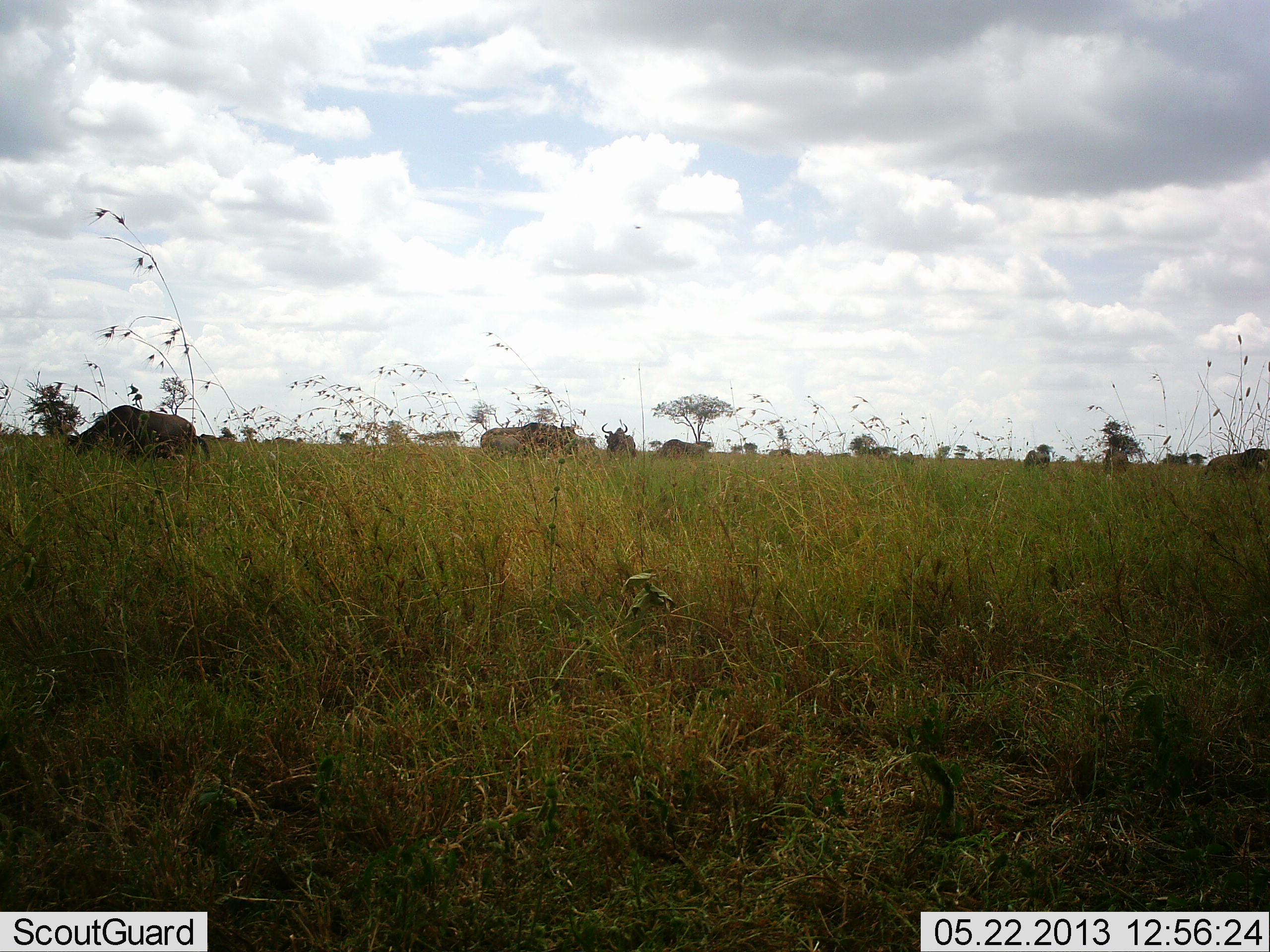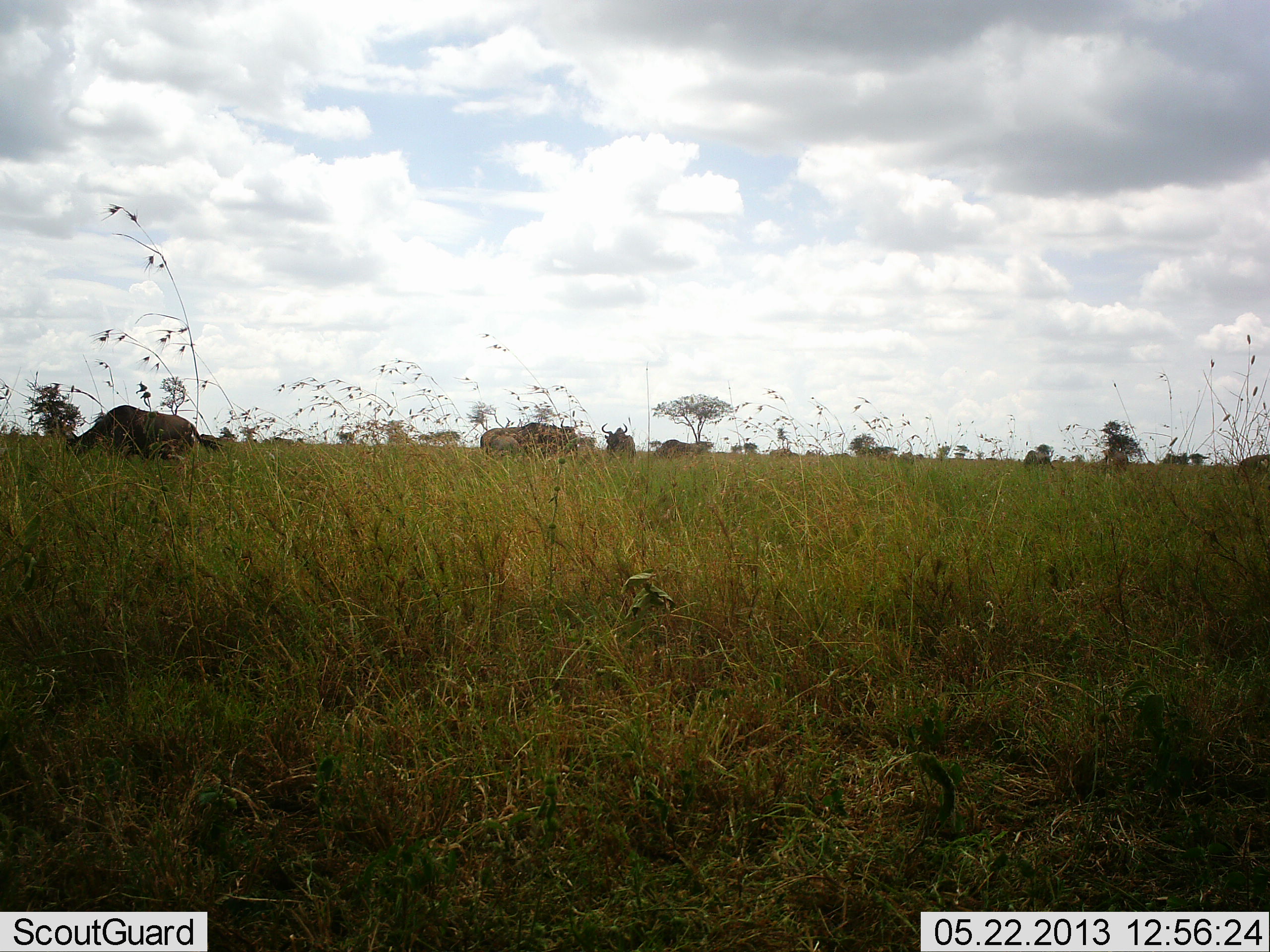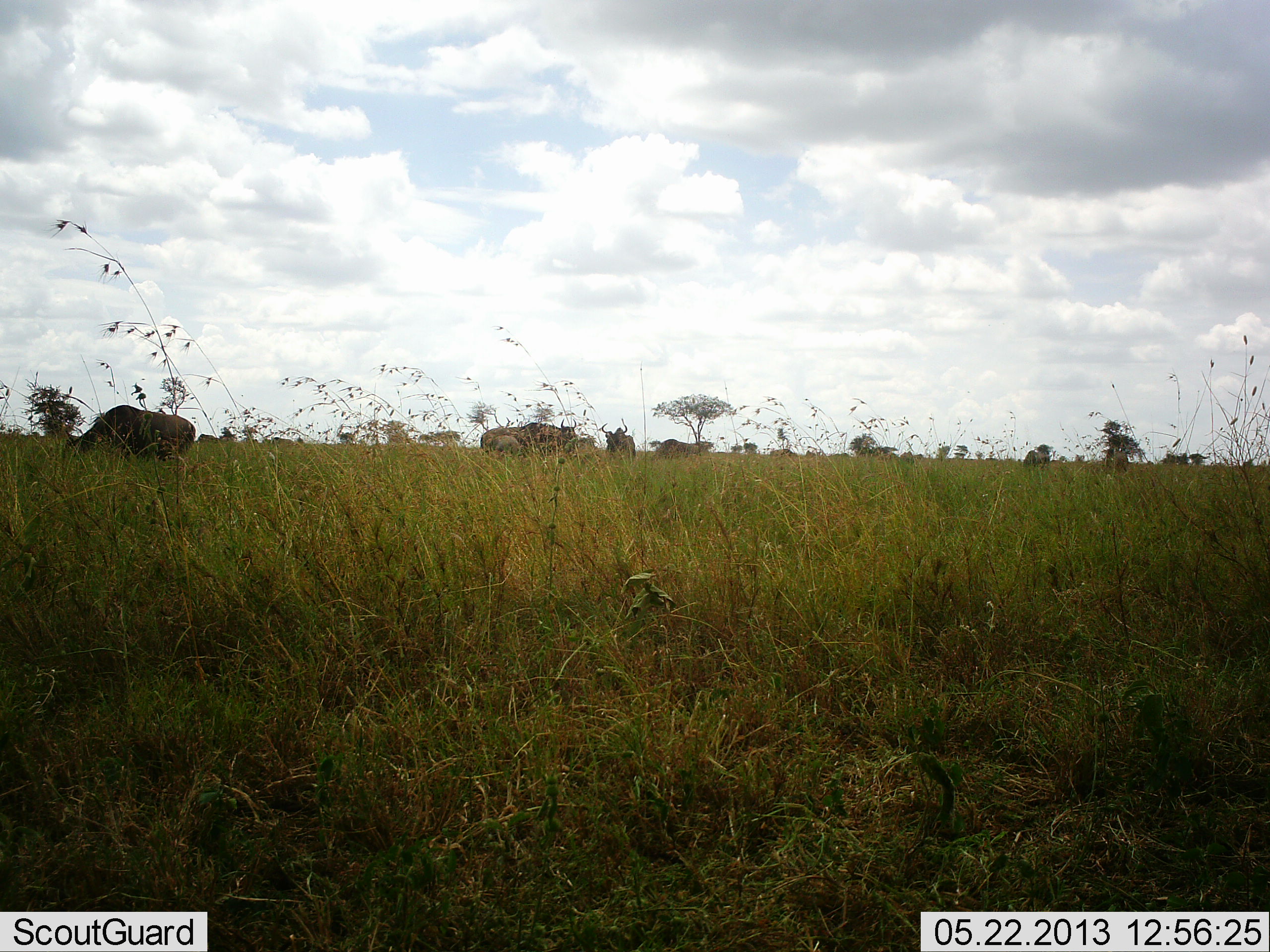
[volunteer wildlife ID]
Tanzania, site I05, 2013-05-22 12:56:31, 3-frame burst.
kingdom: Animalia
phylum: Chordata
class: Mammalia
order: Artiodactyla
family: Bovidae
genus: Connochaetes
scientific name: Connochaetes taurinus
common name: blue wildebeest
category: wildebeest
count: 7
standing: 60%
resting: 0%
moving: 10%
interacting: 0%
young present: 0%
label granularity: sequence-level